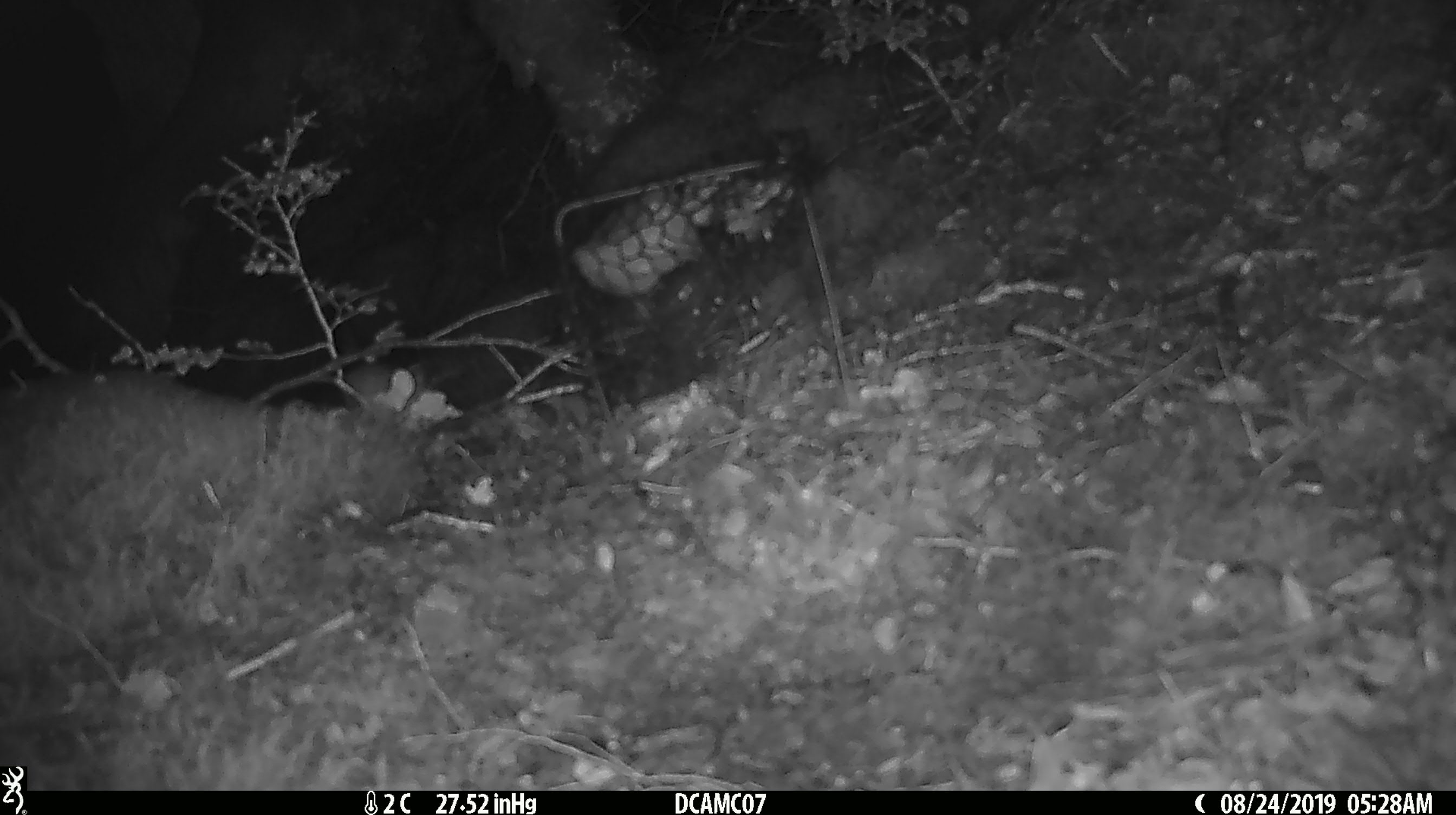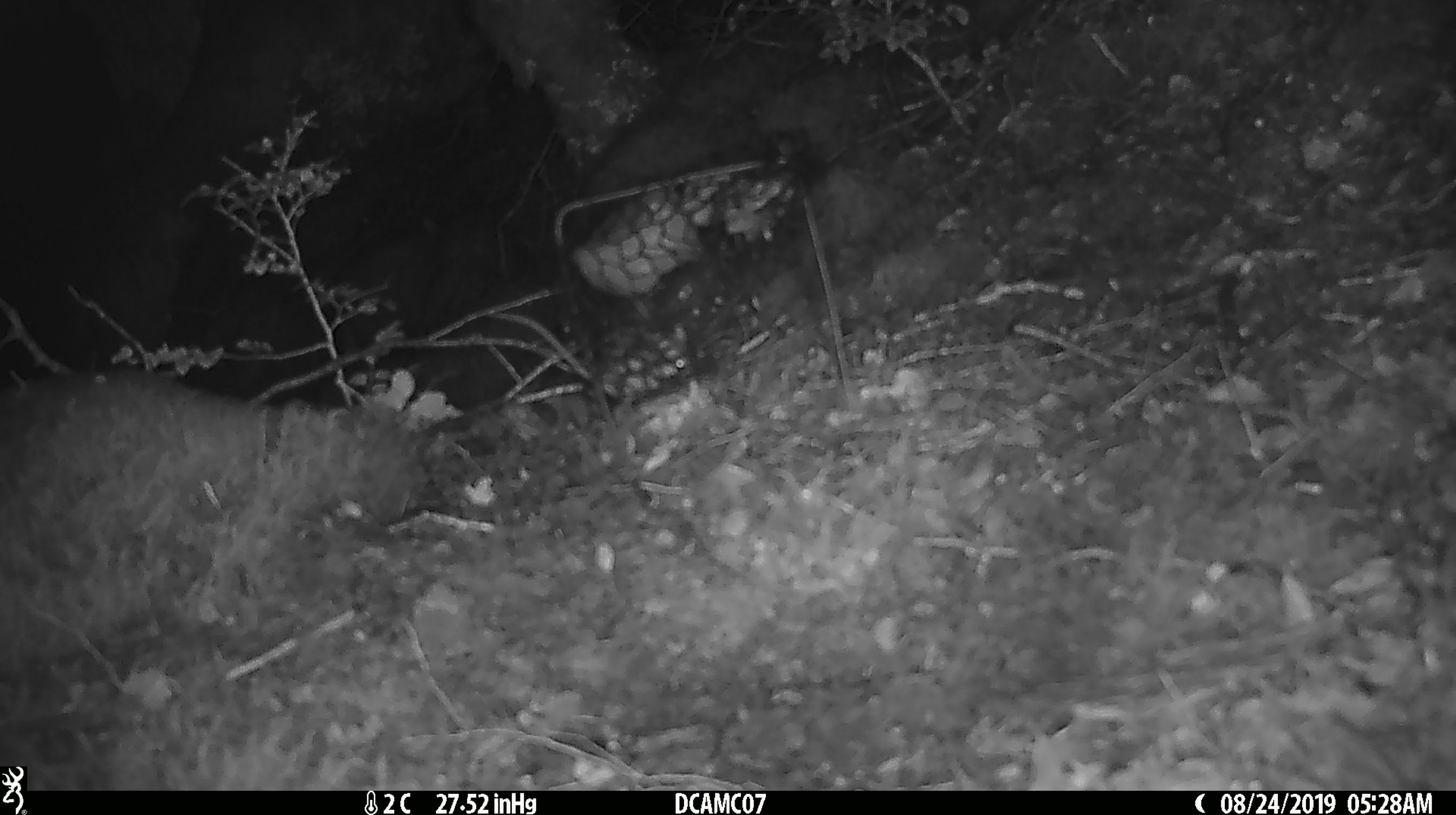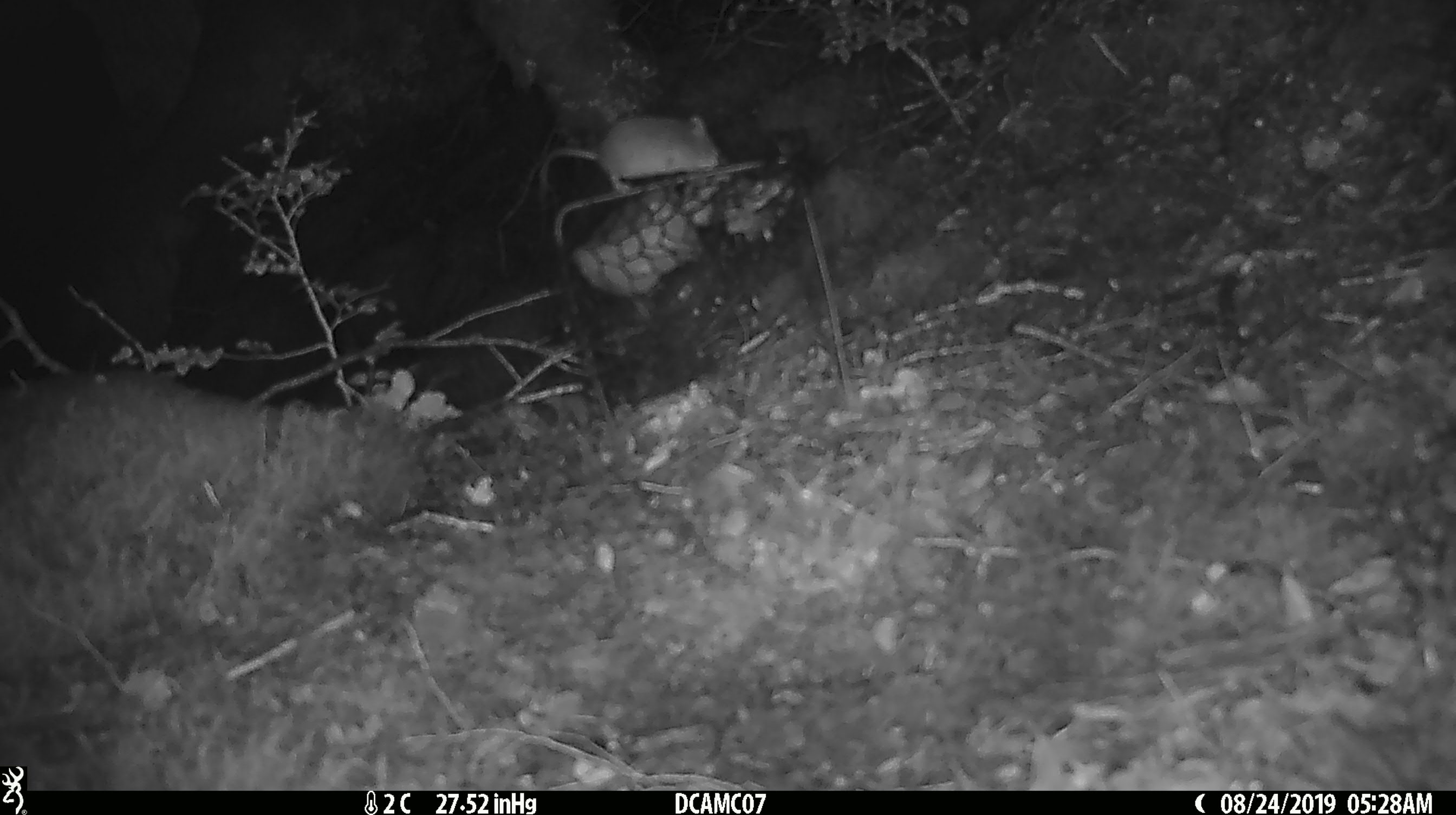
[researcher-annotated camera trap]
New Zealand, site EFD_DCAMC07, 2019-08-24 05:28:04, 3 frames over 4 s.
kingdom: Animalia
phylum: Chordata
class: Mammalia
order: Rodentia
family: Muridae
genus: Mus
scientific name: Mus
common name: mouse